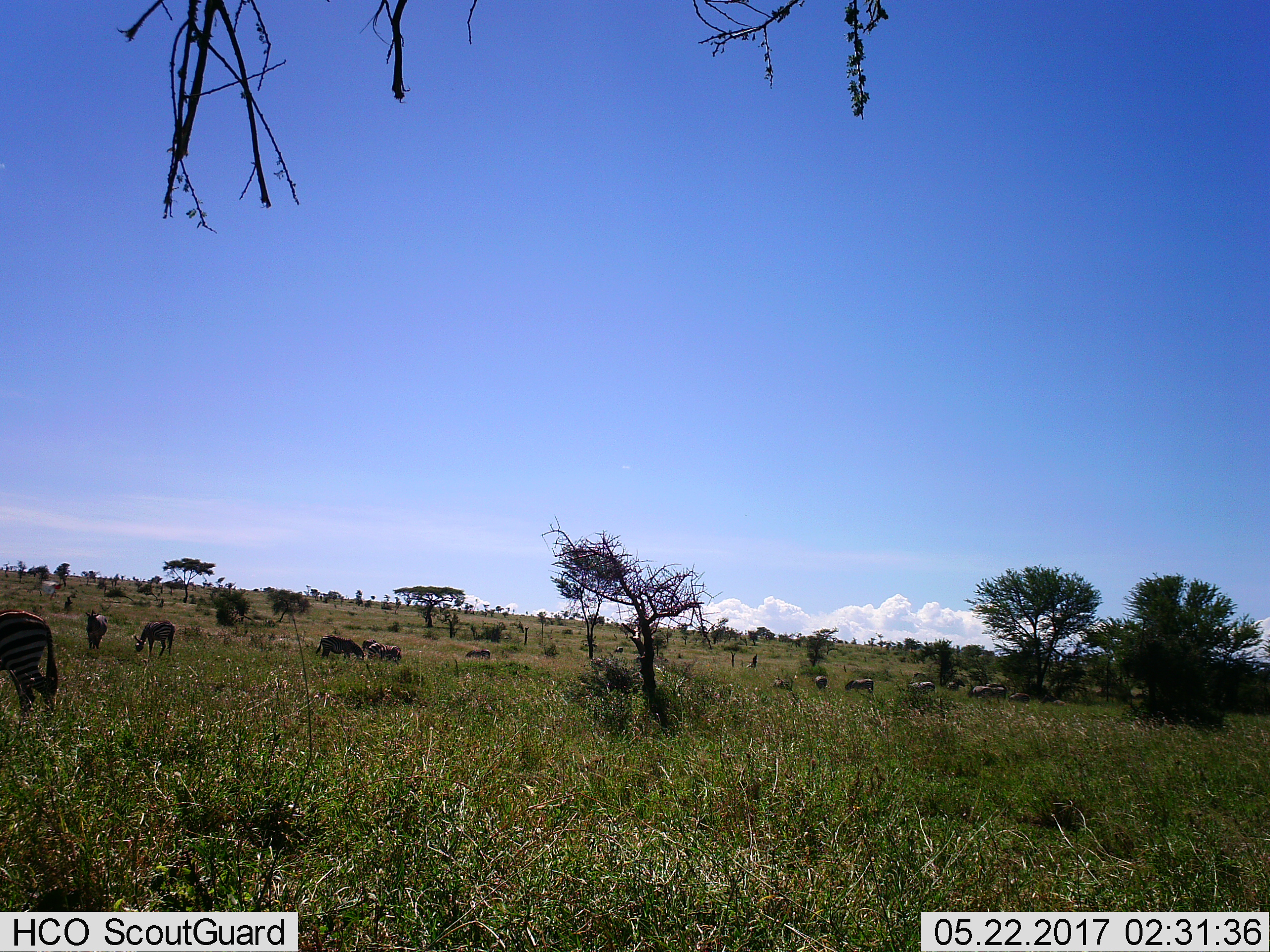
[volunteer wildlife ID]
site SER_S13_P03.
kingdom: Animalia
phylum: Chordata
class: Mammalia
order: Perissodactyla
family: Equidae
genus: Equus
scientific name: Equus quagga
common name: plains zebra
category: zebraplains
Zebraplains (plains zebra) (Equus quagga), count 11-50. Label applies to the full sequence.